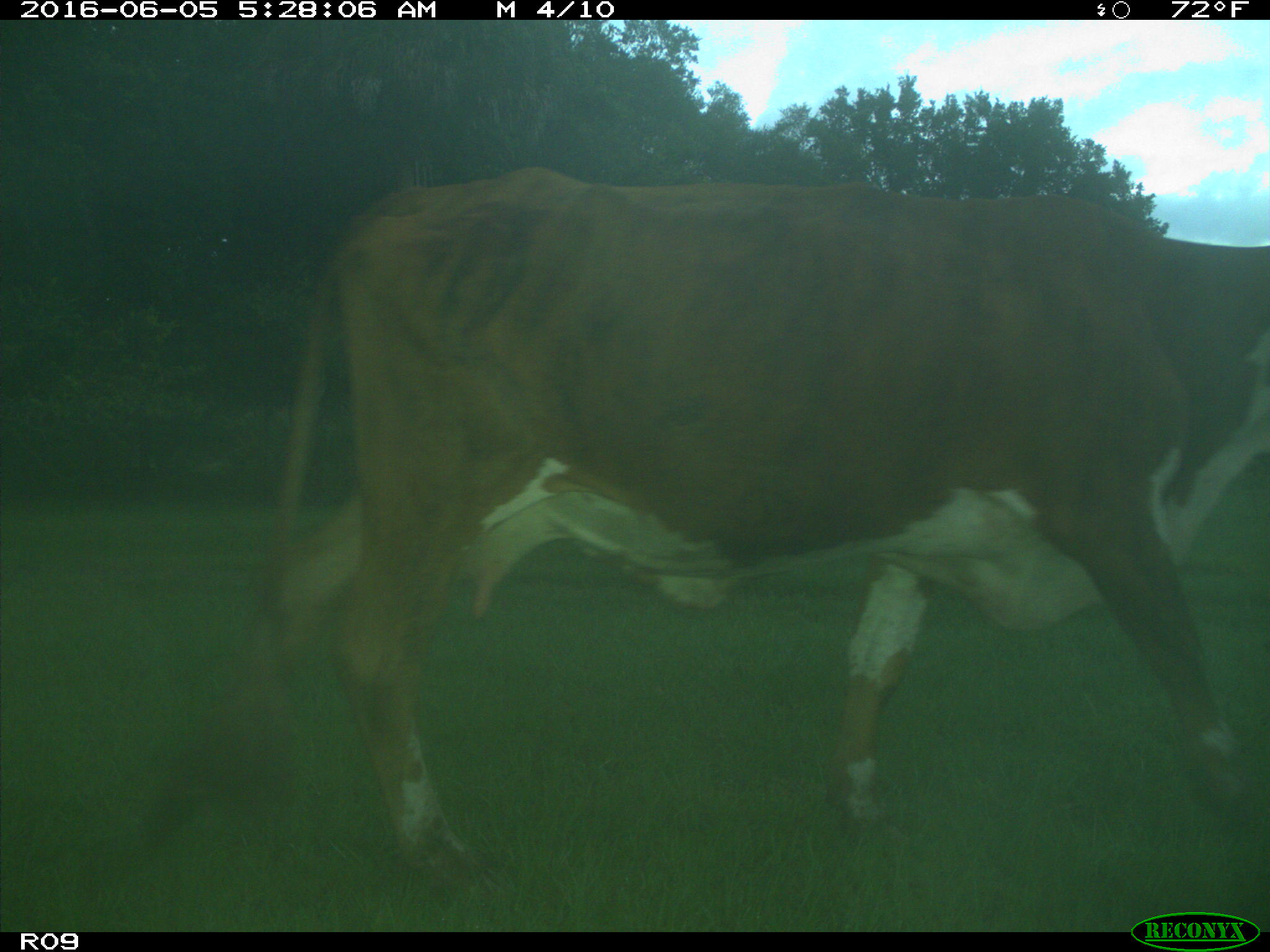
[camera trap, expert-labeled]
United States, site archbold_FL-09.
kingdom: Animalia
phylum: Chordata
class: Mammalia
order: Artiodactyla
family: Bovidae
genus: Bos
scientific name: Bos taurus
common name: domestic cow